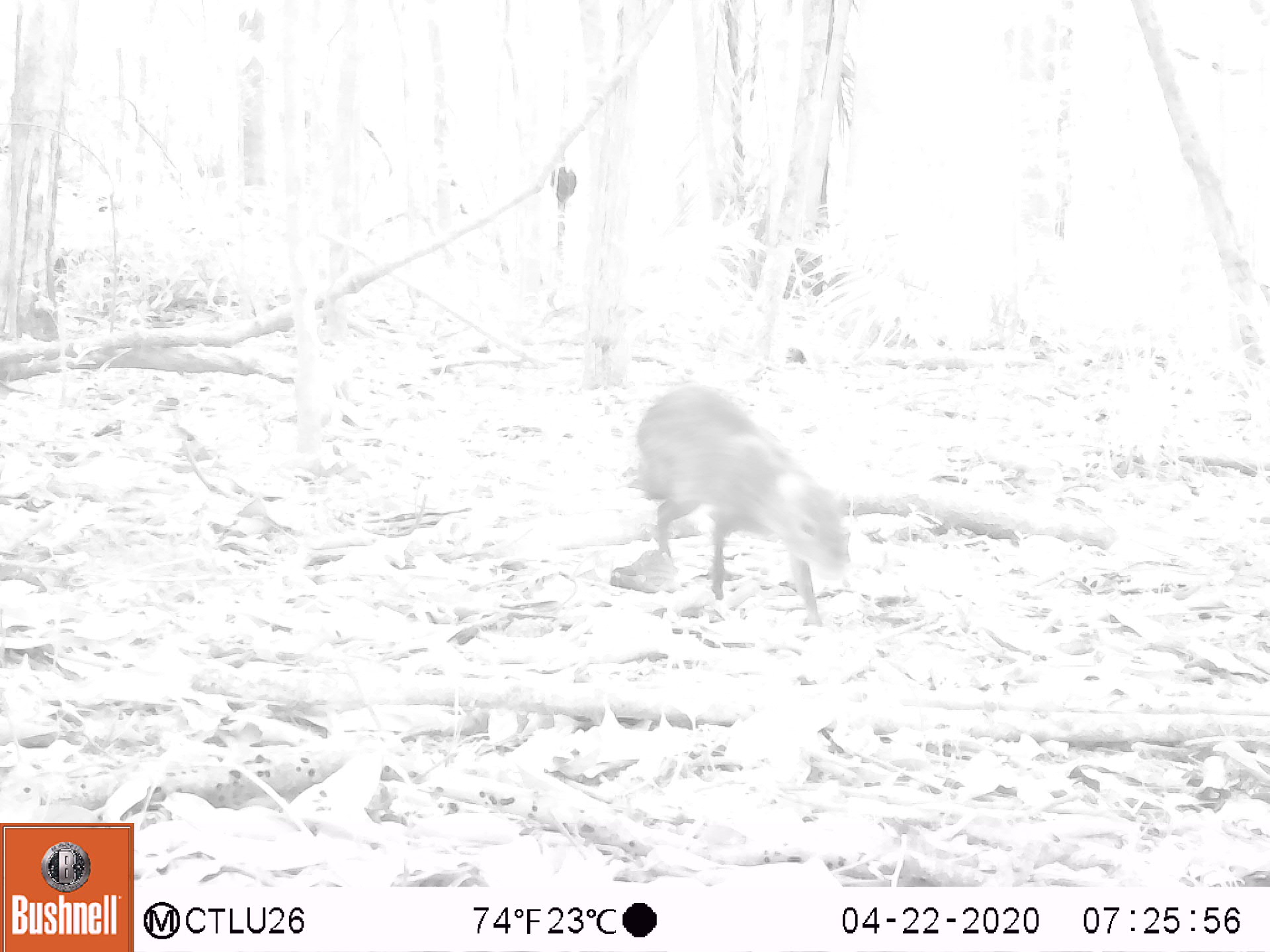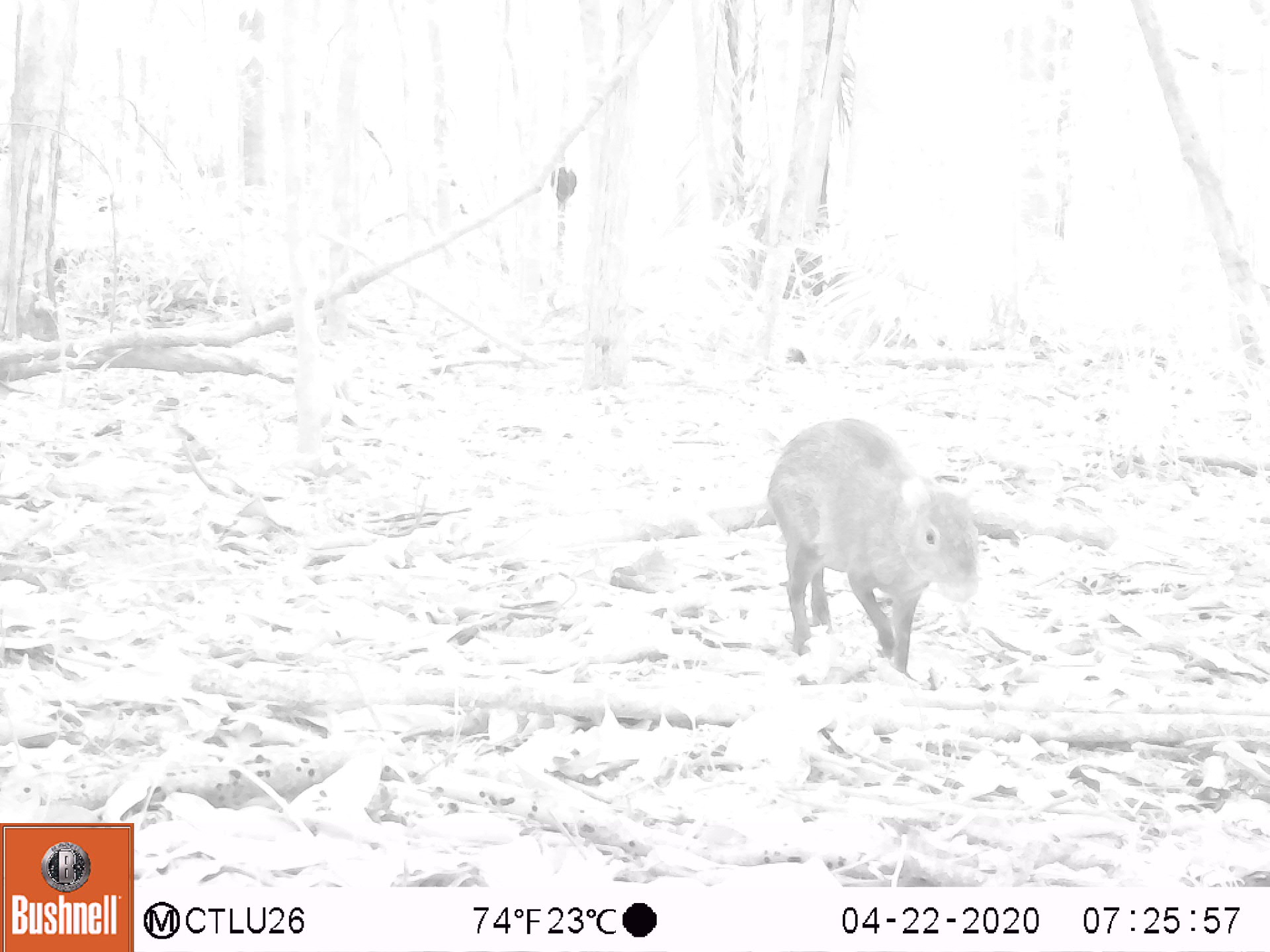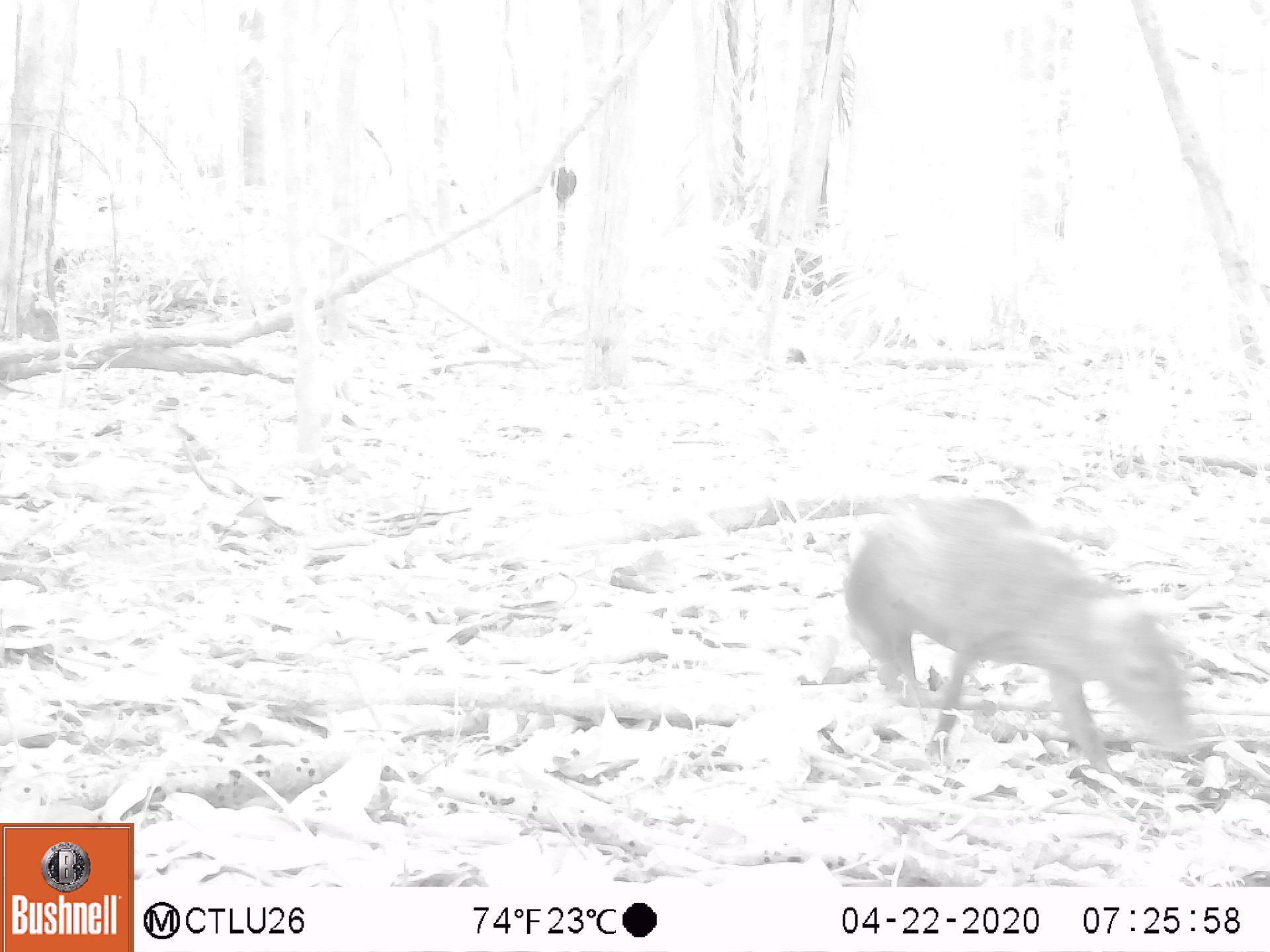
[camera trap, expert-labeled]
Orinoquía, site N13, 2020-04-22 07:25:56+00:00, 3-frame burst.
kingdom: Animalia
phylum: Chordata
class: Mammalia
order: Rodentia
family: Dasyproctidae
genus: Dasyprocta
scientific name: Dasyprocta fuliginosa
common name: black agouti